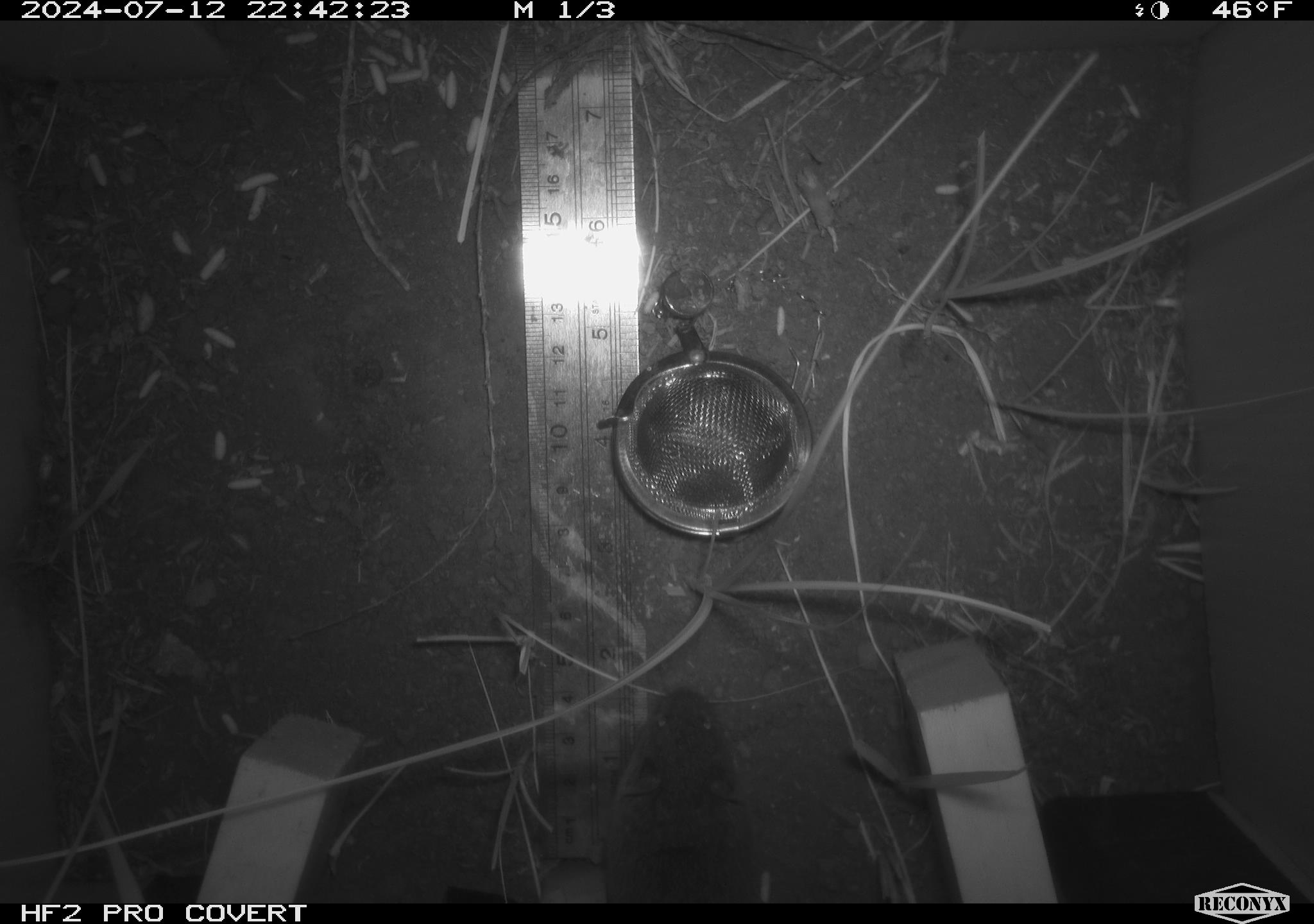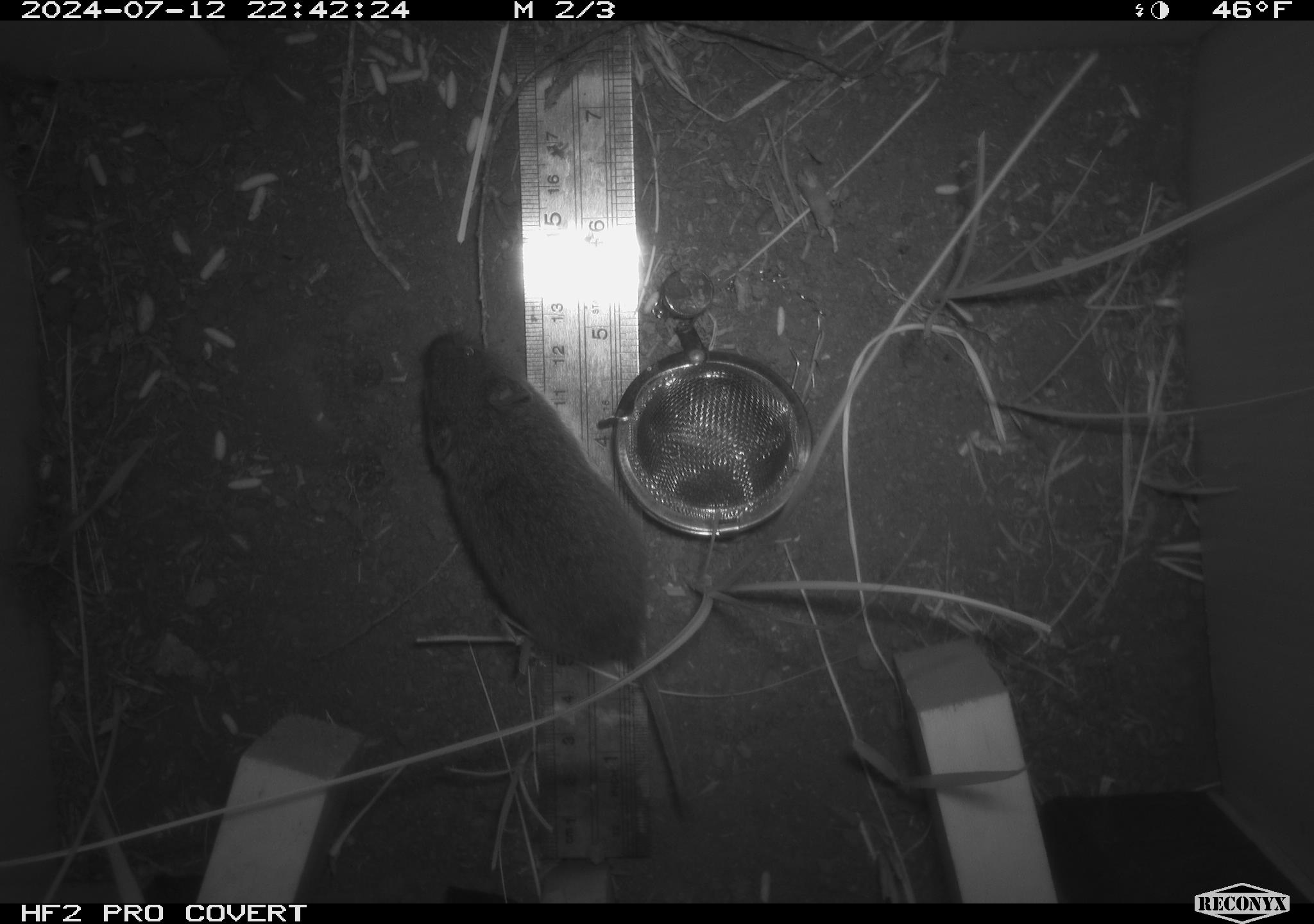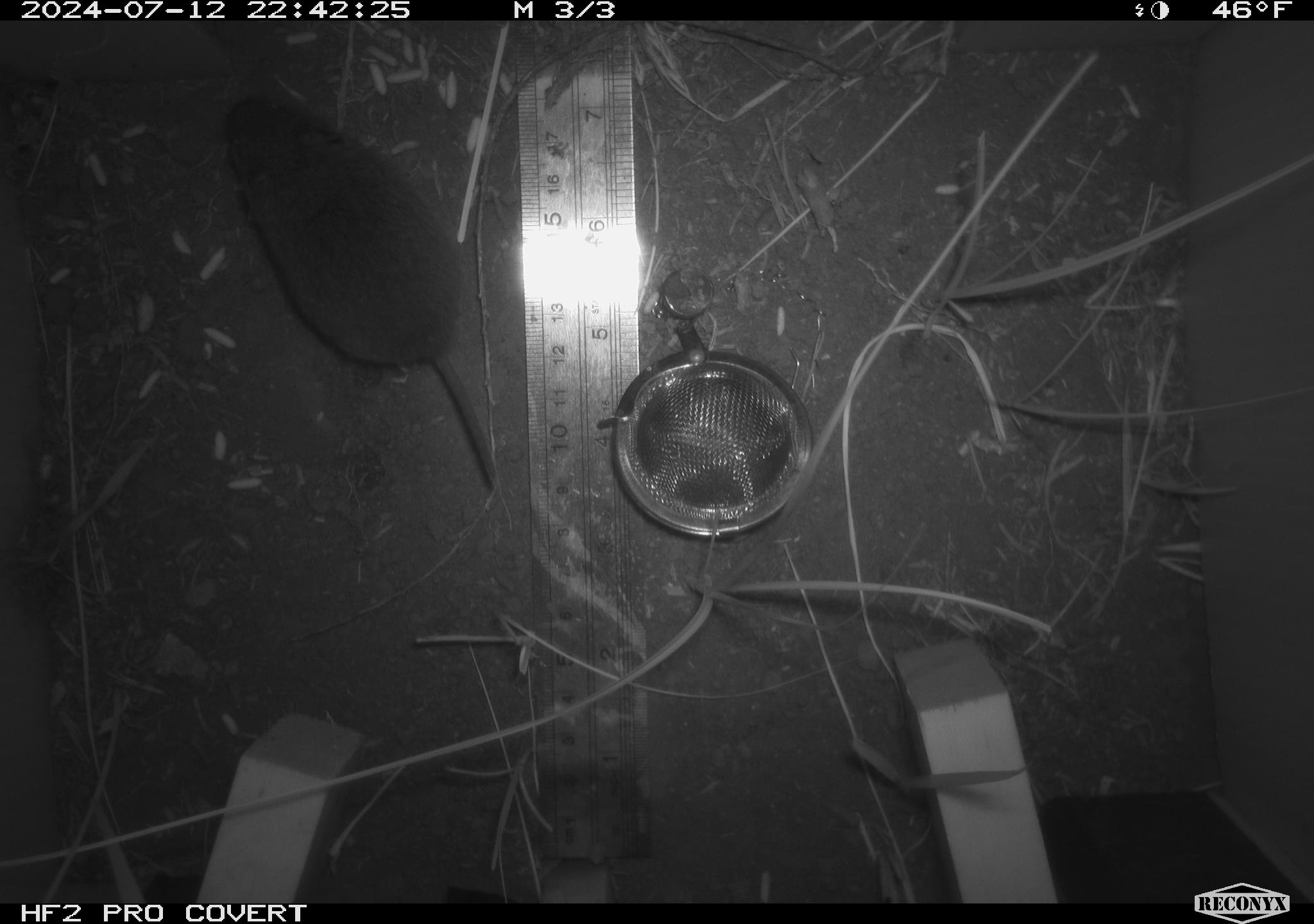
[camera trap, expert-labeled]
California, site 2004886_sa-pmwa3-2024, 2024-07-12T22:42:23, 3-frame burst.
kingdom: Animalia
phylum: Chordata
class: Mammalia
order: Rodentia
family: Cricetidae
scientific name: Arvicolinae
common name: voles, lemmings, and muskrats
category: arvicolinae subfamily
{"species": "arvicolinae subfamily (voles, lemmings, and muskrats) (Arvicolinae)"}